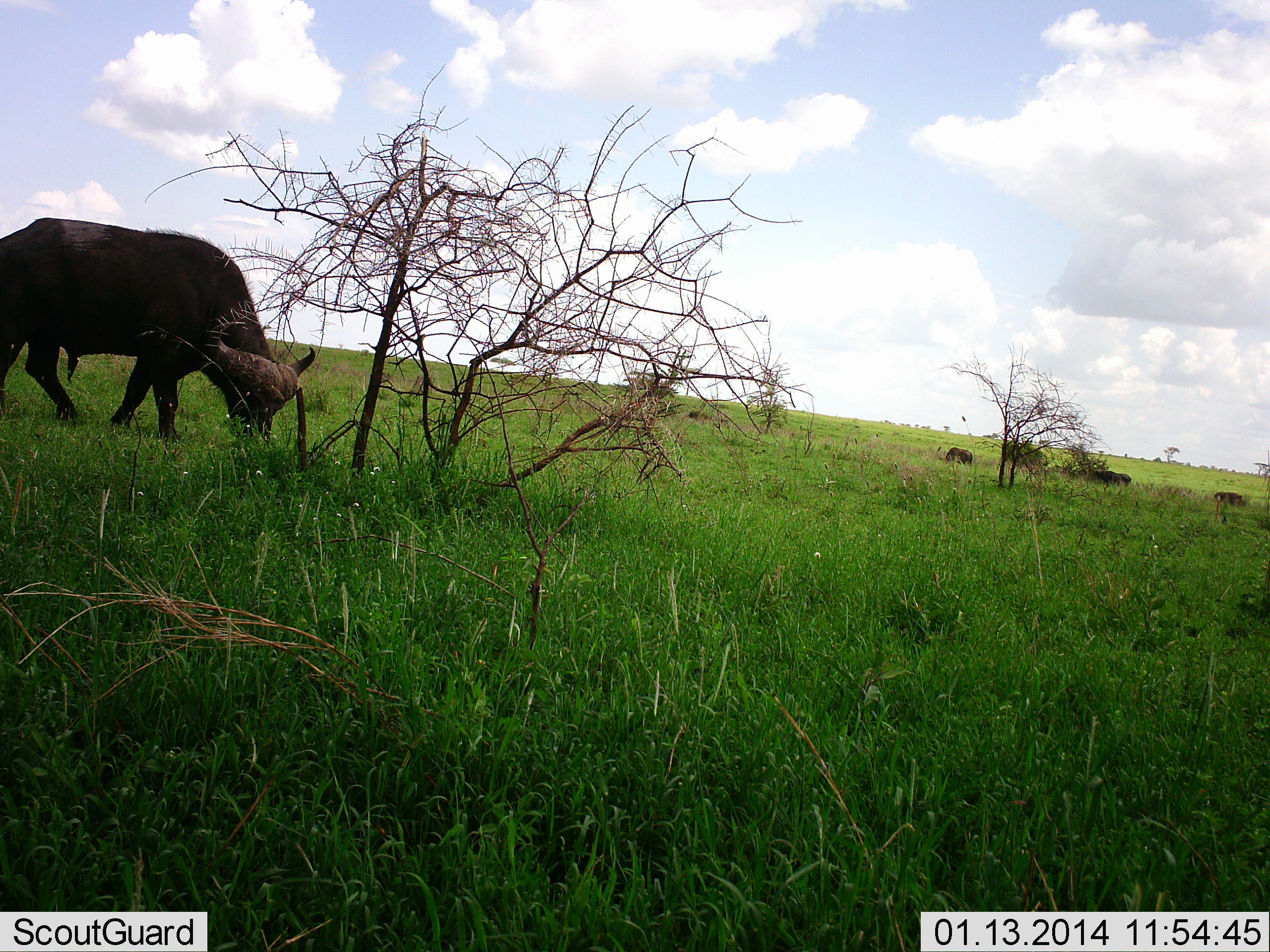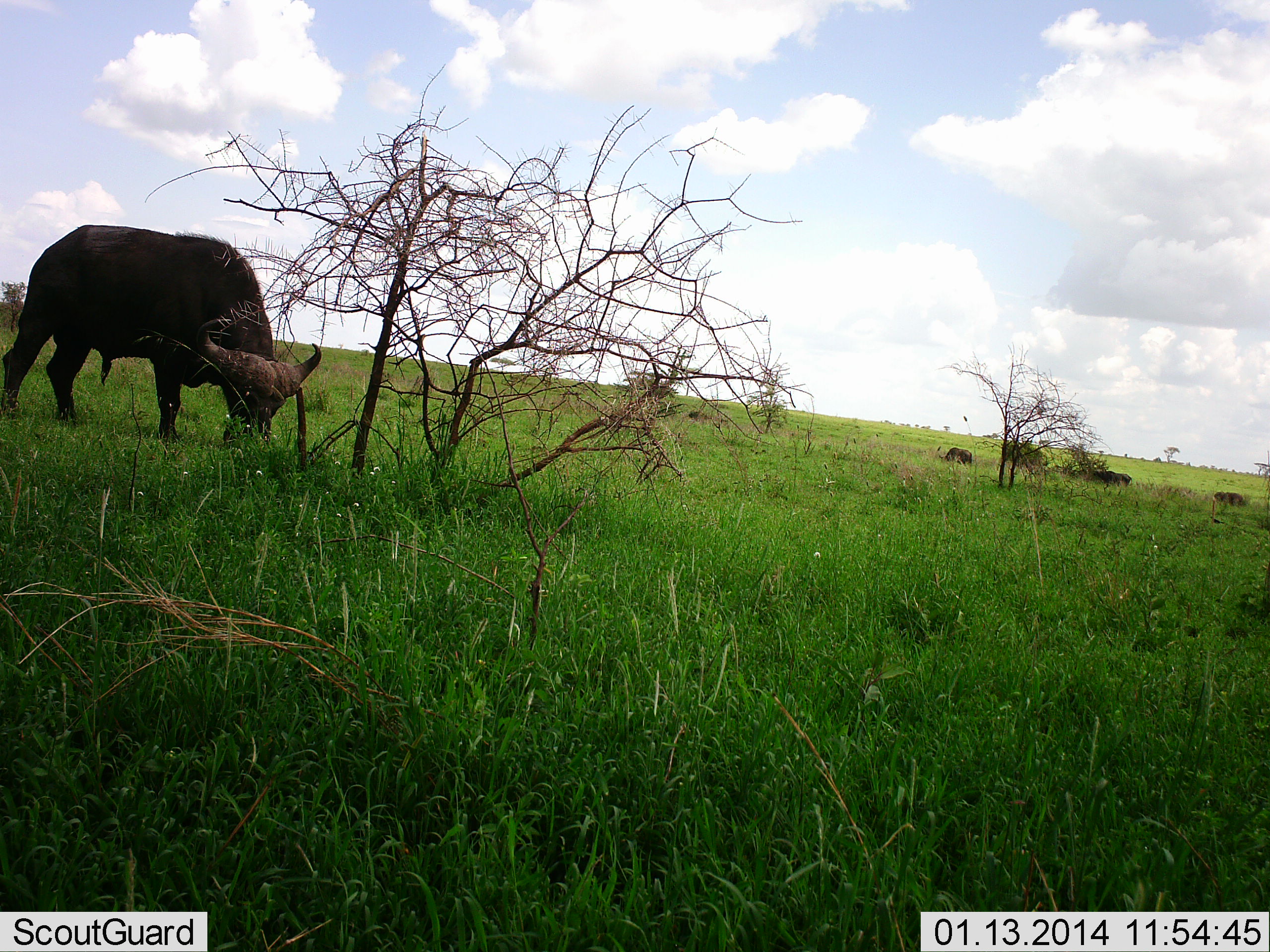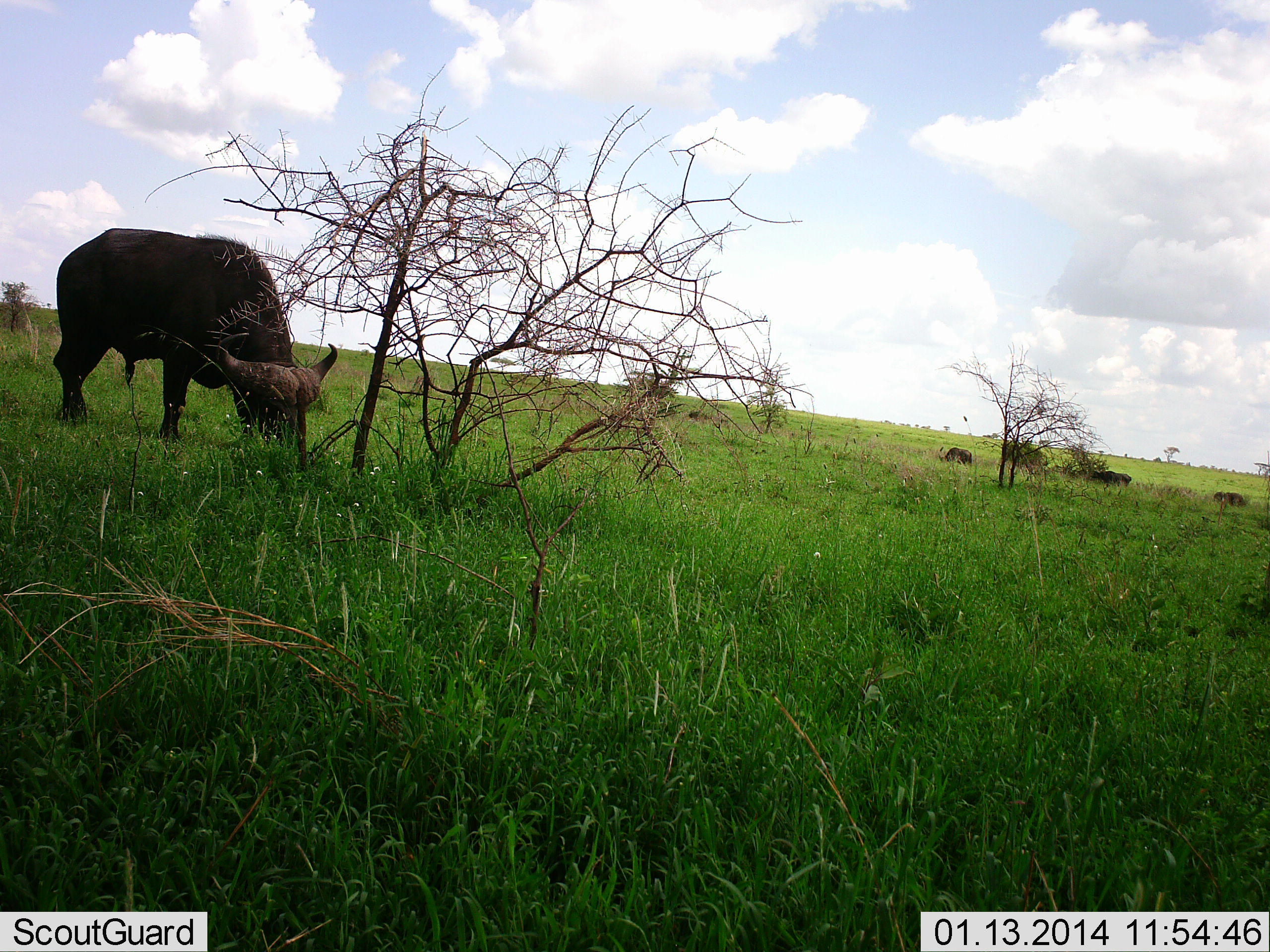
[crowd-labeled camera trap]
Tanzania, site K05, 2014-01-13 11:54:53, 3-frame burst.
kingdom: Animalia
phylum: Chordata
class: Mammalia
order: Artiodactyla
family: Bovidae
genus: Syncerus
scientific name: Syncerus caffer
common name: cape buffalo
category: buffalo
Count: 1.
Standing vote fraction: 19%.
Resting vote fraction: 7%.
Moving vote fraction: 5%.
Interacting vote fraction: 0%.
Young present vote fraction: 0%.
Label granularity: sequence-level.